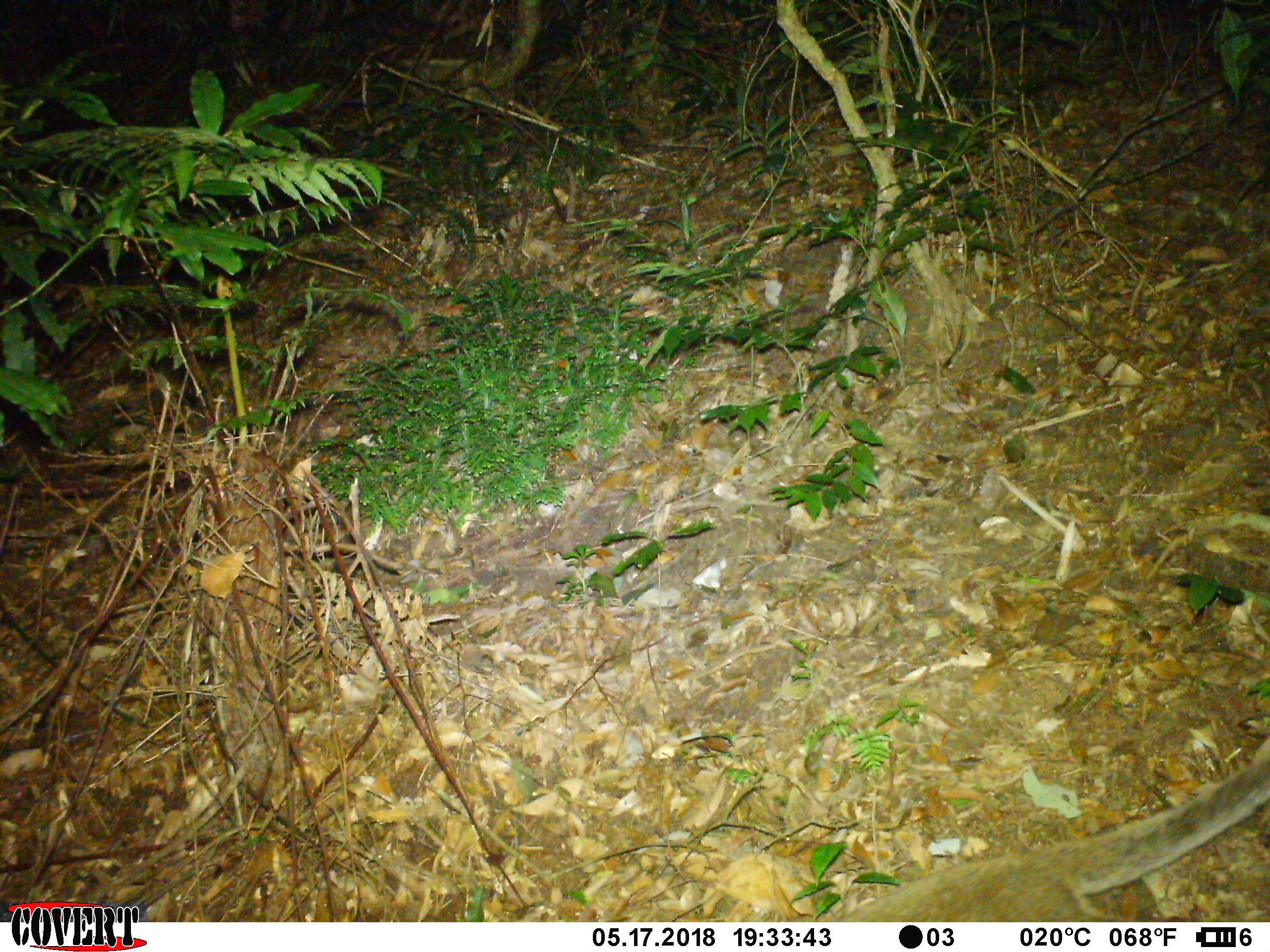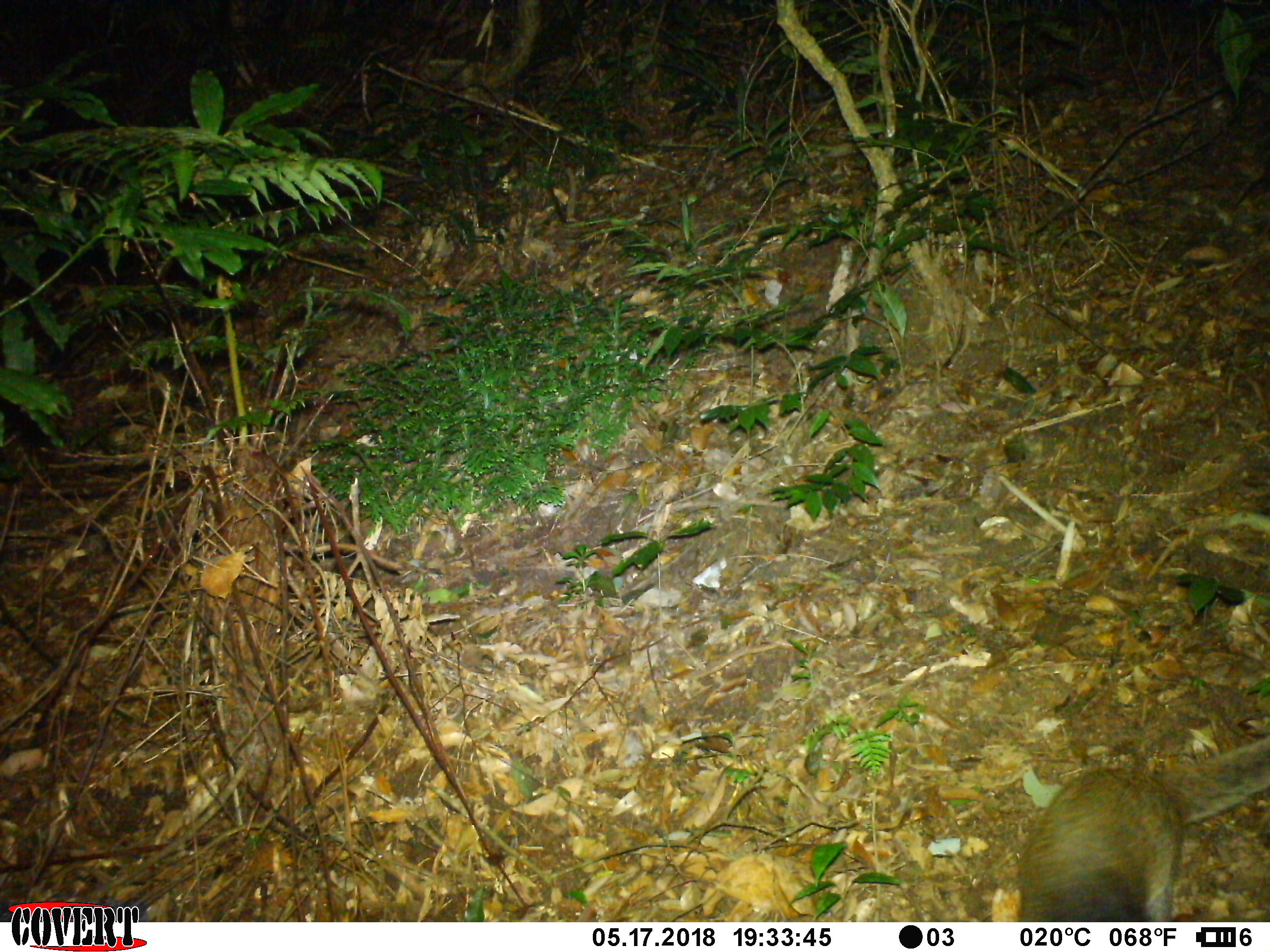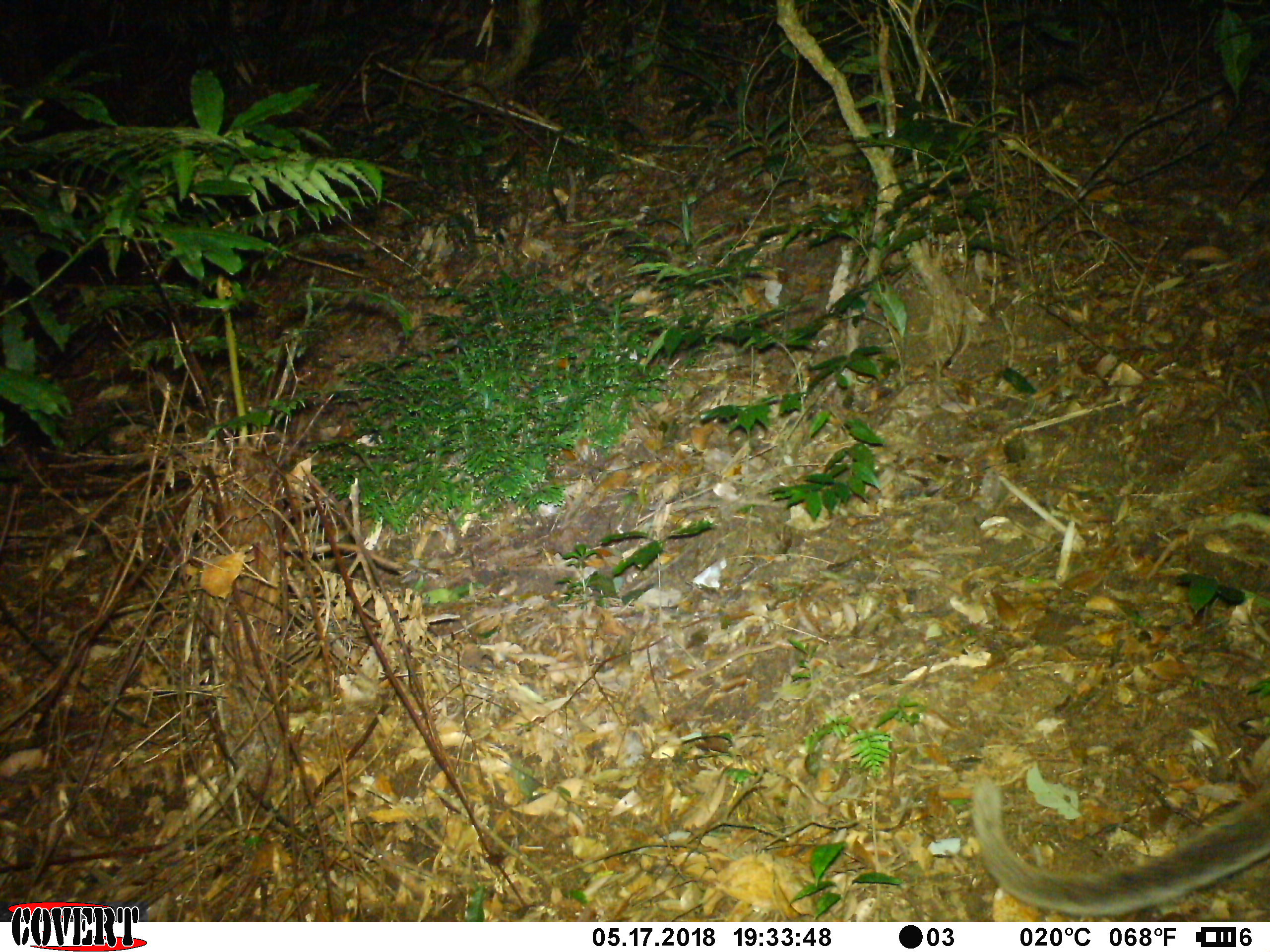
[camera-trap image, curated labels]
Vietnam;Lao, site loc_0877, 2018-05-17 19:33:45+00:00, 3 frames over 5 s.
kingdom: Animalia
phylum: Chordata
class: Mammalia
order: Carnivora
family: Viverridae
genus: Paguma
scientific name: Paguma larvata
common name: masked palm civet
Masked palm civet (Paguma larvata). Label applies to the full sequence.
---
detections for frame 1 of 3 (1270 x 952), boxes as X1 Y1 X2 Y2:
masked palm civet: 828 740 1270 922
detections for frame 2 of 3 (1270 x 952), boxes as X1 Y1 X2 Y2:
masked palm civet: 1013 734 1270 921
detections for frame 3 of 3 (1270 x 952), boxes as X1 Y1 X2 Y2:
masked palm civet: 969 734 1270 916